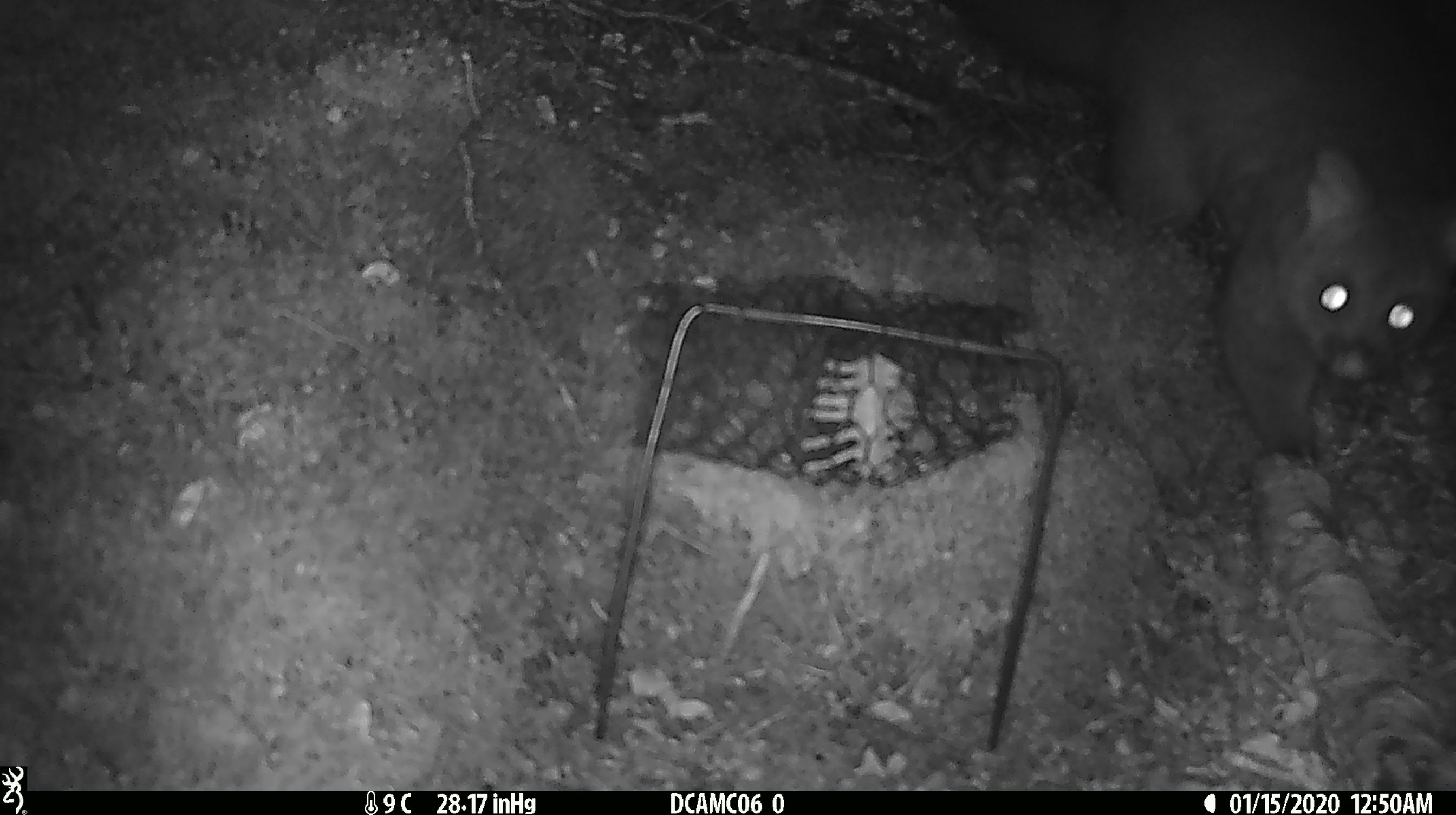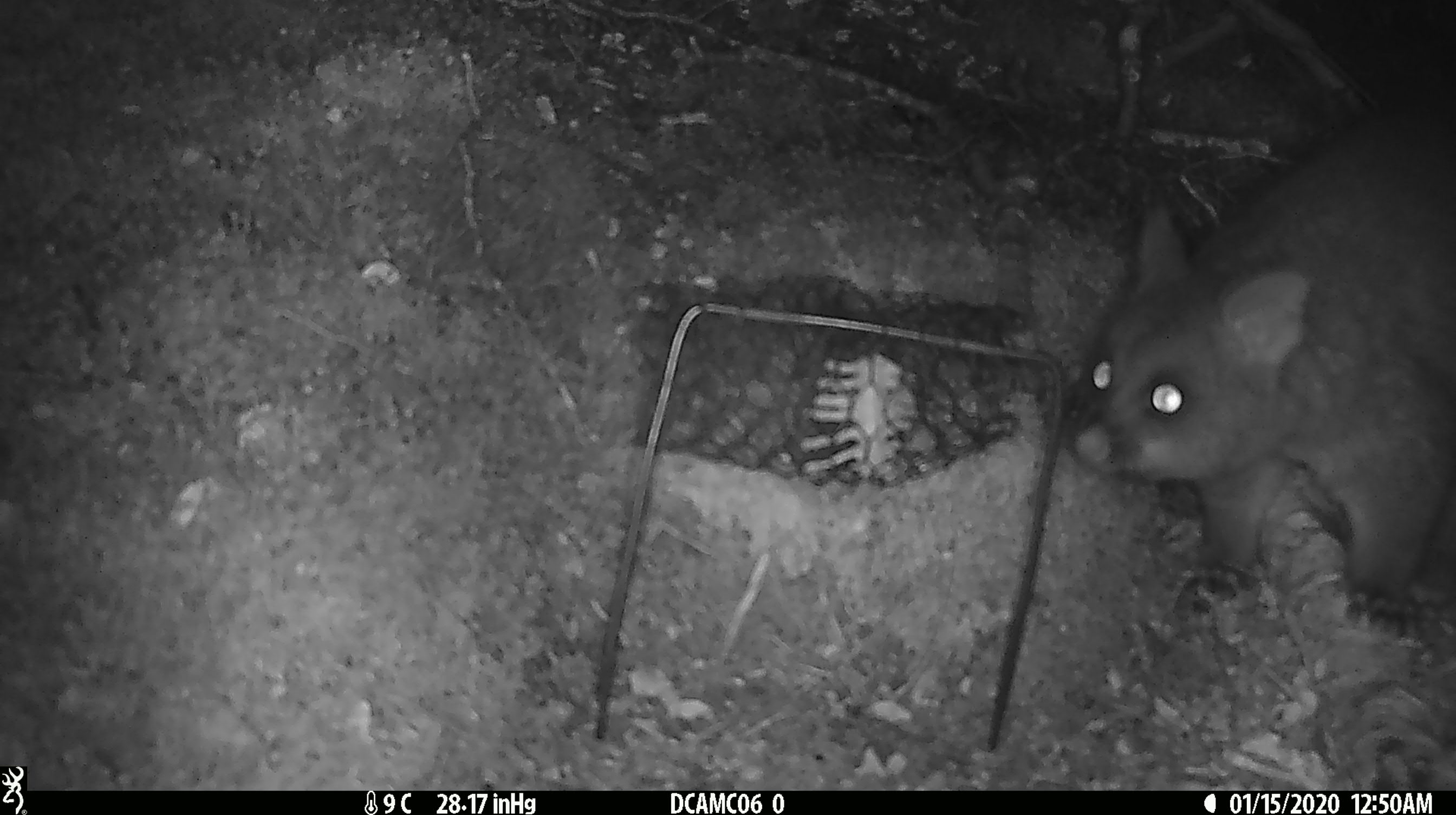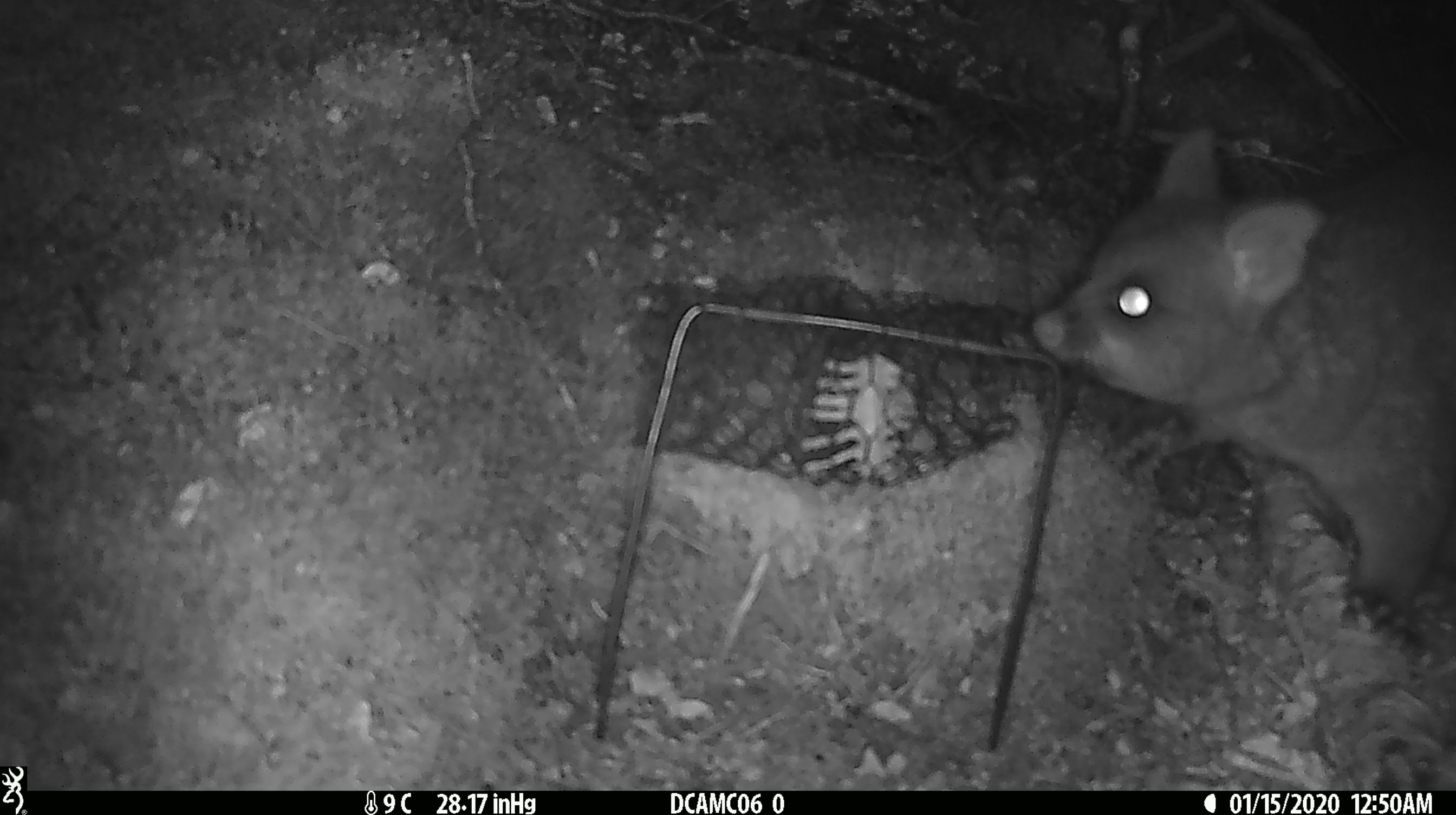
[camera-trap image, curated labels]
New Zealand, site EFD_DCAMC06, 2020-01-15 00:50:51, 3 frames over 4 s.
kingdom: Animalia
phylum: Chordata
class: Mammalia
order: Diprotodontia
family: Phalangeridae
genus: Trichosurus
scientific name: Trichosurus vulpecula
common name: common brushtail possum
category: possum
Possum (common brushtail possum) (Trichosurus vulpecula).